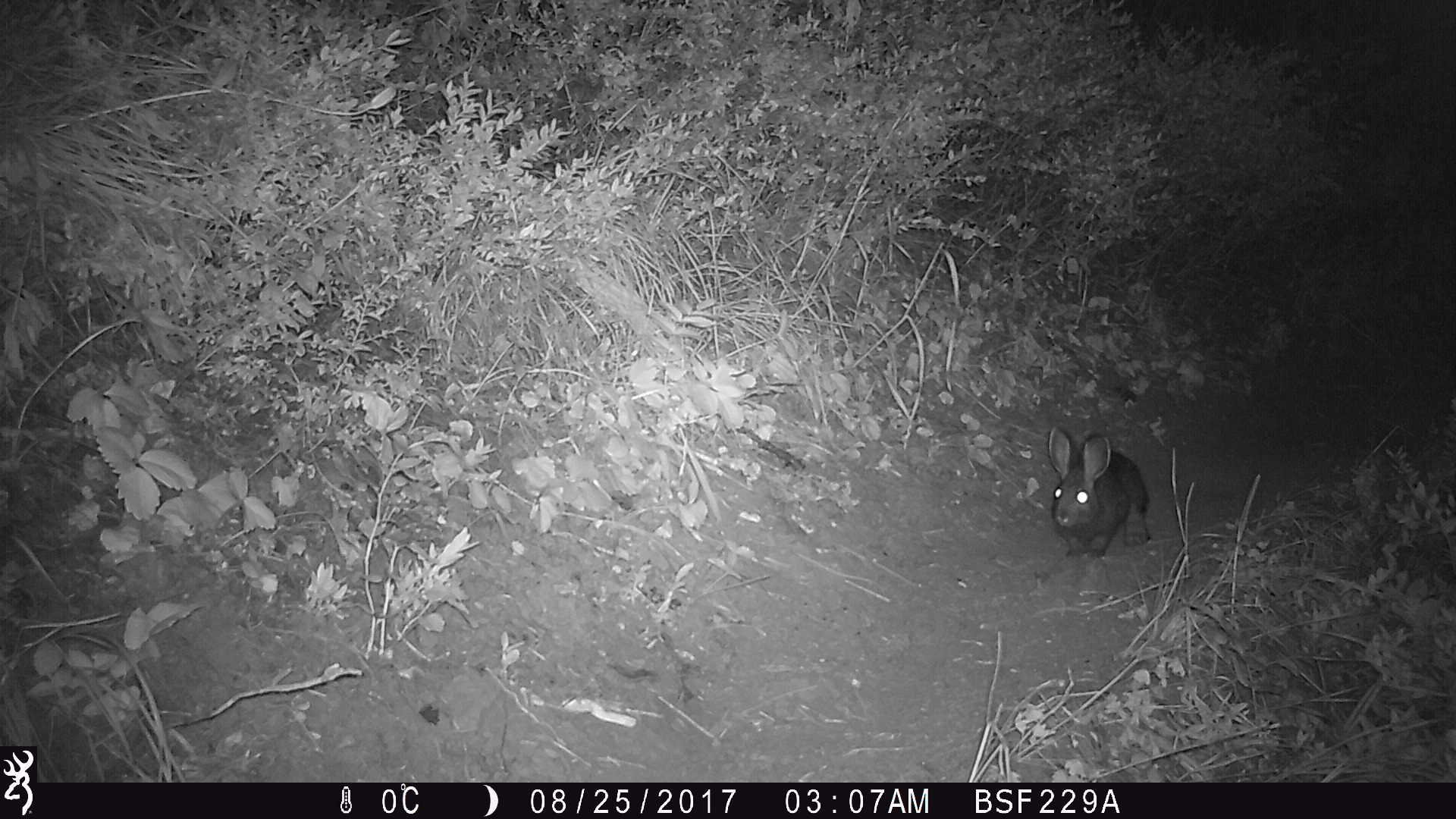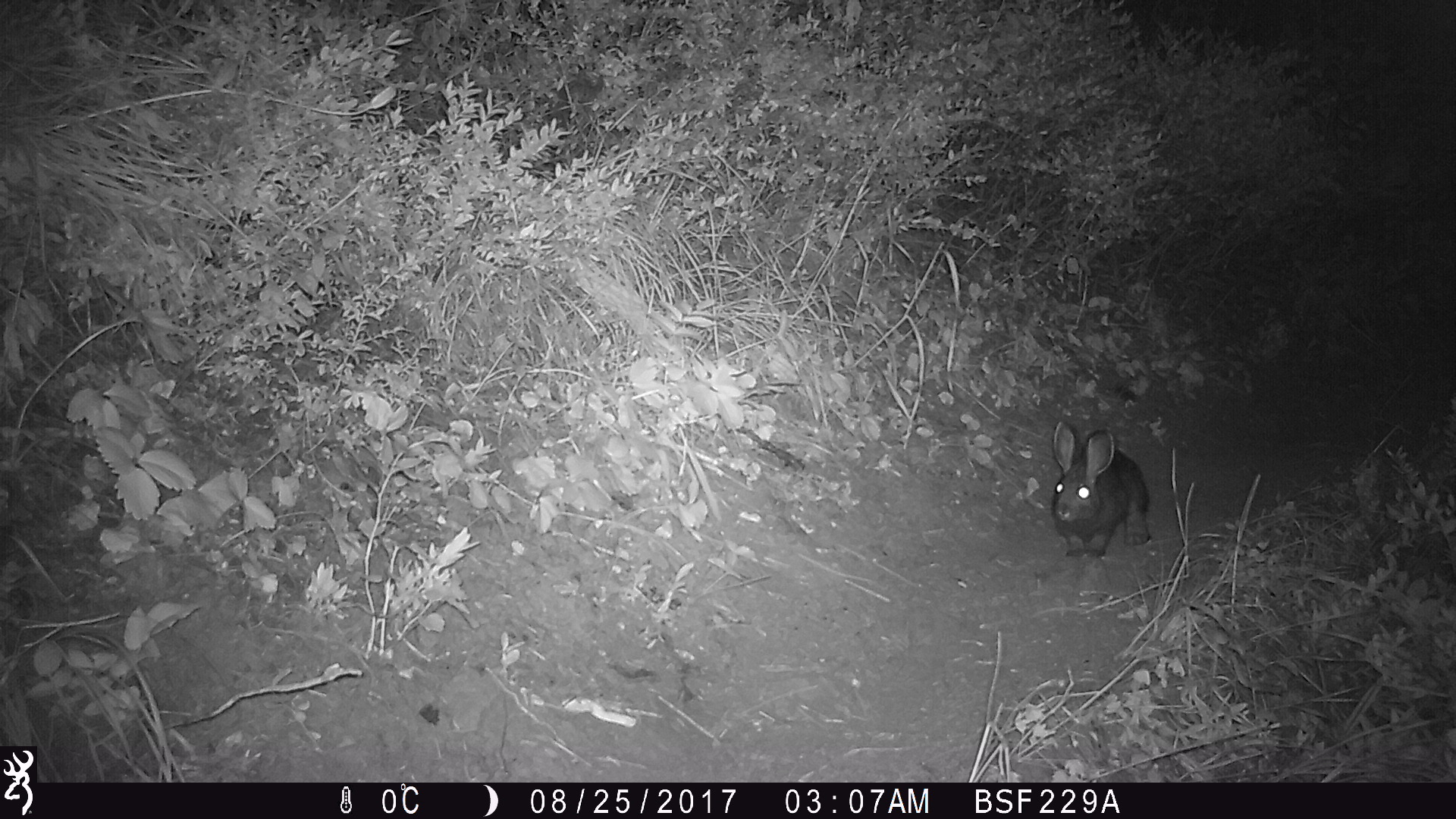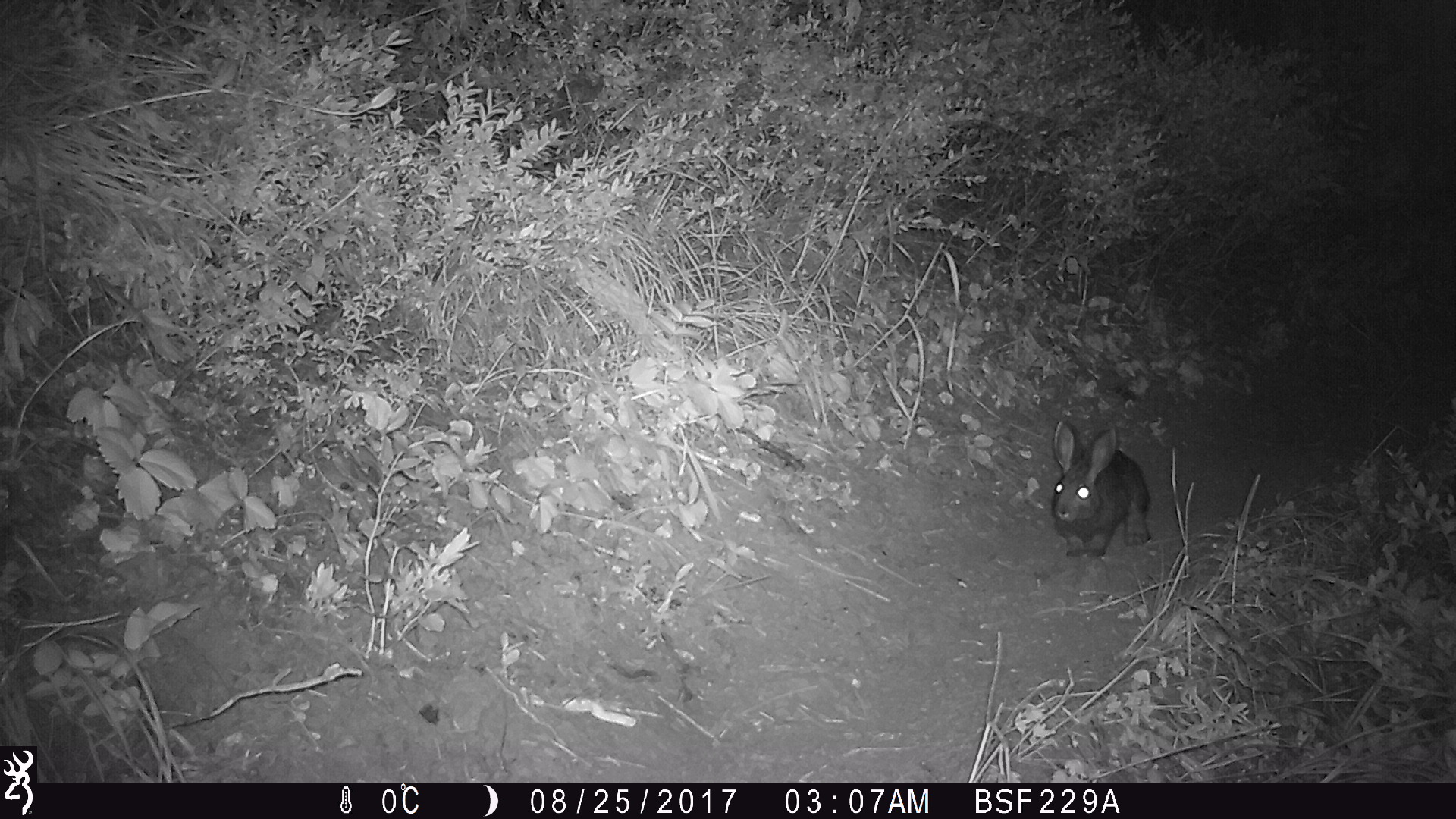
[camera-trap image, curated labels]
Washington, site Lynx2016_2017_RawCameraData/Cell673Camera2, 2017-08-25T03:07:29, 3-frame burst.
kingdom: Animalia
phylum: Chordata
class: Mammalia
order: Lagomorpha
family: Leporidae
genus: Lepus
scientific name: Lepus americanus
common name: snowshoe hare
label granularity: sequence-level